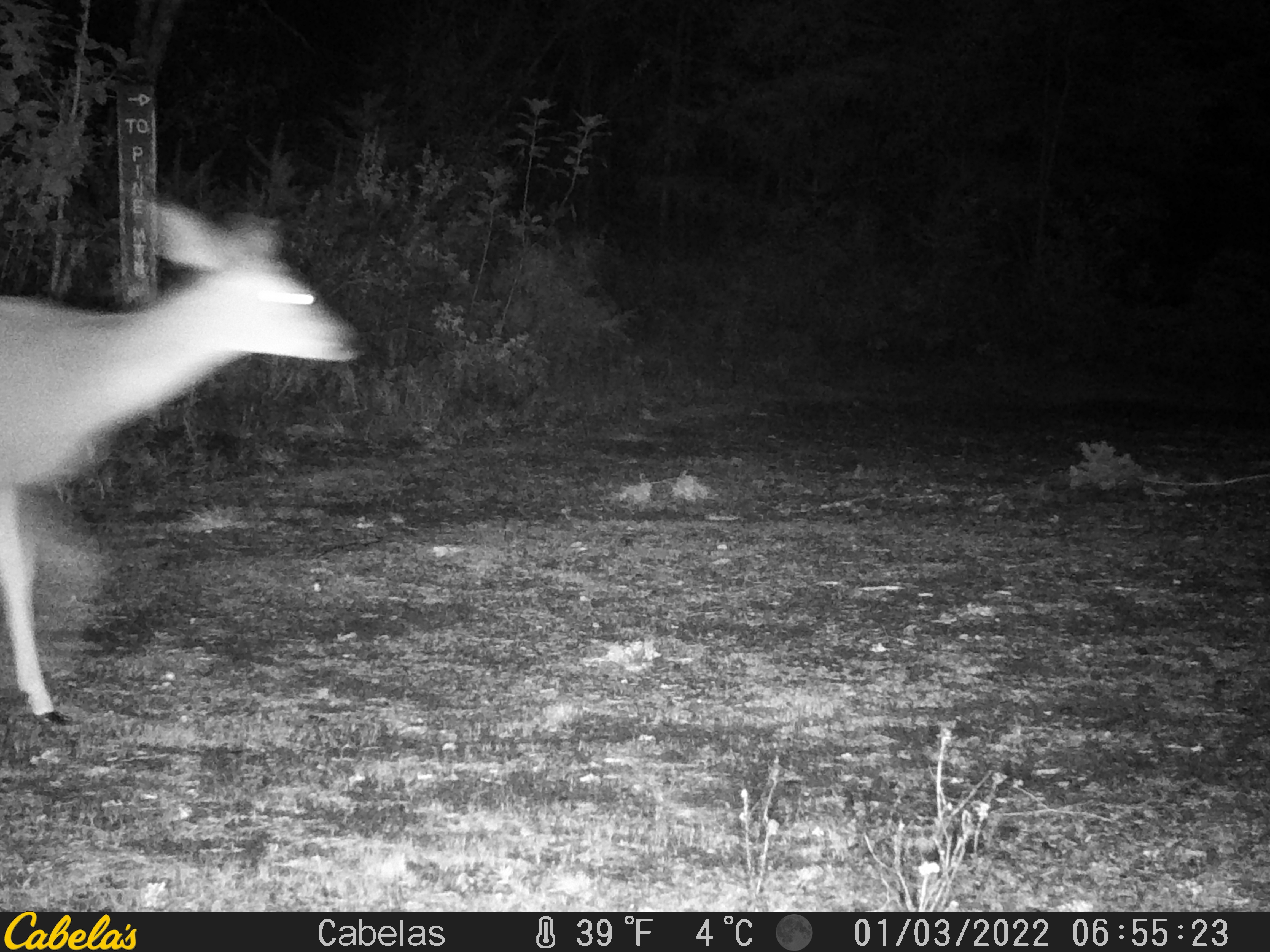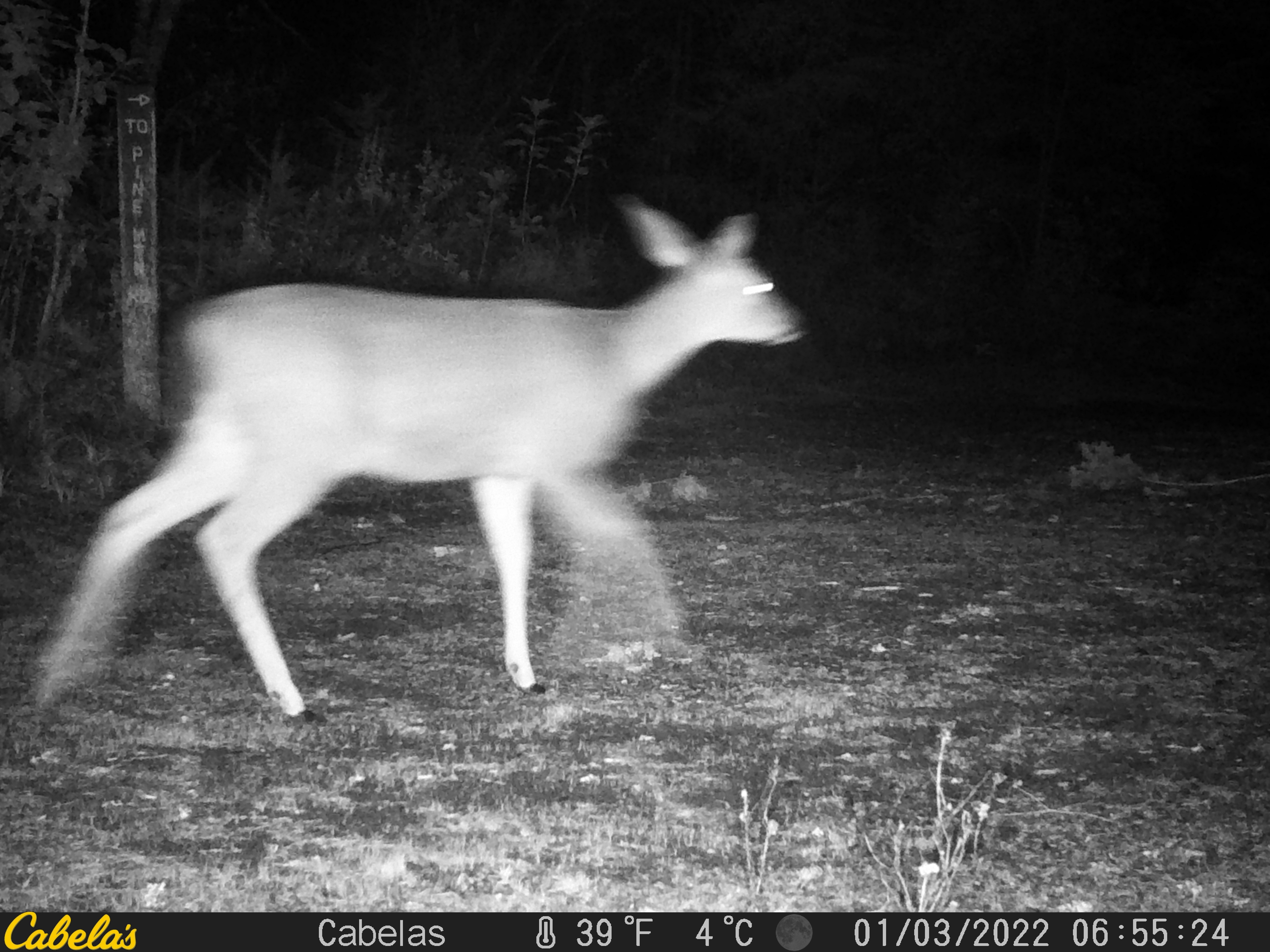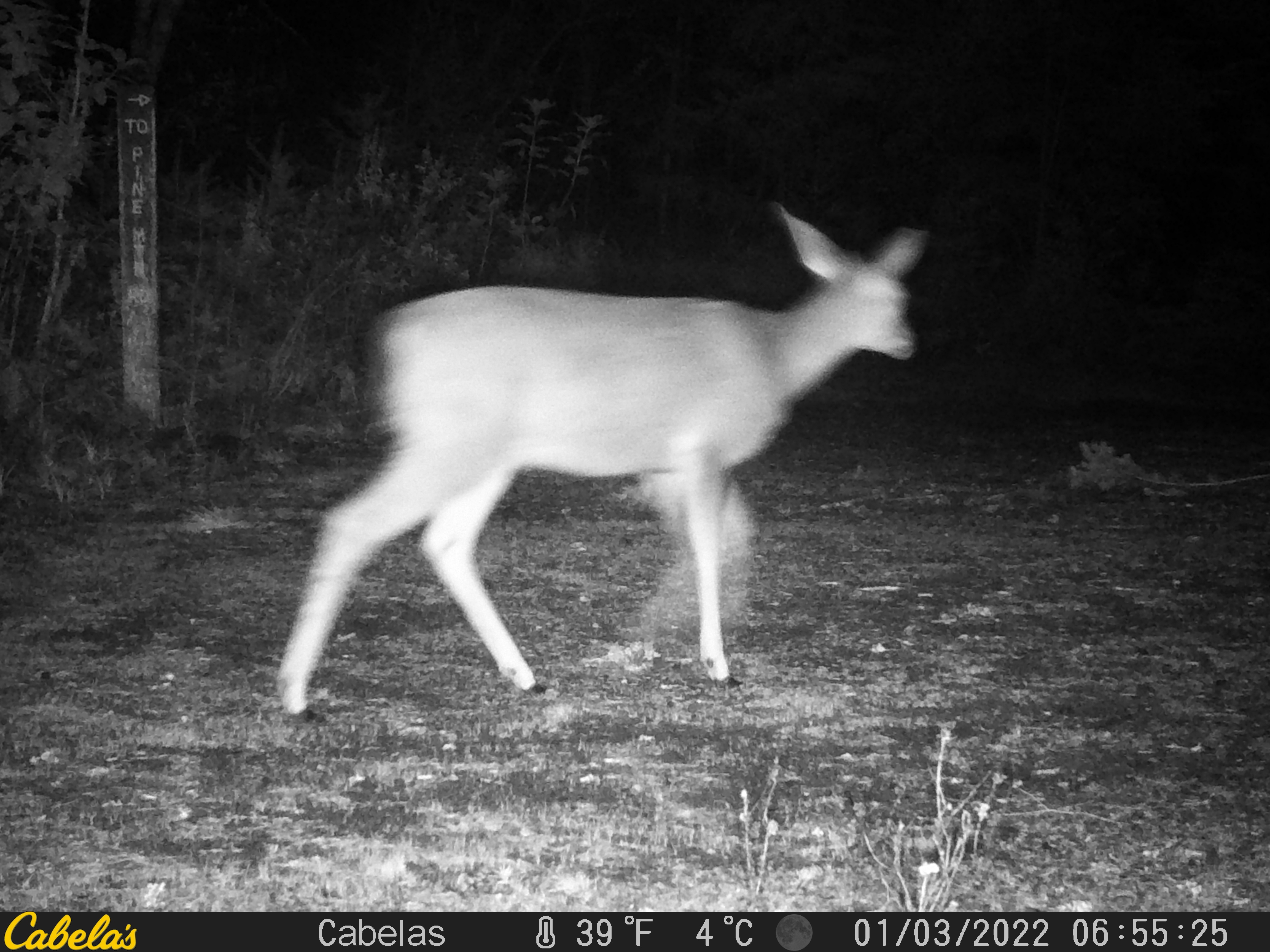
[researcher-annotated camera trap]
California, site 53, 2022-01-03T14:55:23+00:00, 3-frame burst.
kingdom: Animalia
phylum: Chordata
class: Mammalia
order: Artiodactyla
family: Cervidae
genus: Odocoileus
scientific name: Odocoileus hemionus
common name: mule deer